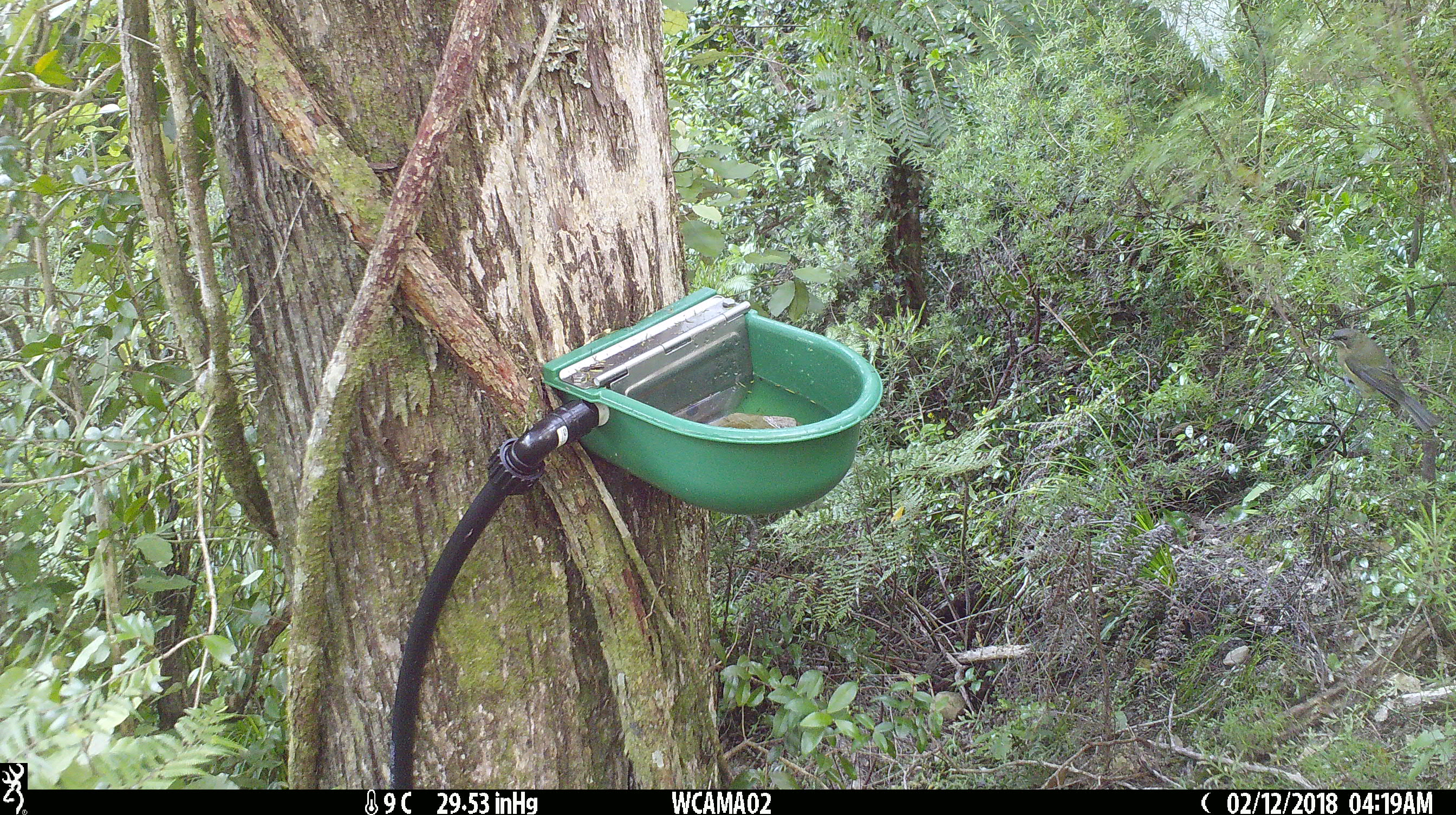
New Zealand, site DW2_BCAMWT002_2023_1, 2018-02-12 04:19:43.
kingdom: Animalia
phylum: Chordata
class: Aves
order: Passeriformes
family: Meliphagidae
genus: Anthornis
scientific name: Anthornis melanura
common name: new zealand bellbird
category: bellbird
Bellbird (new zealand bellbird) (Anthornis melanura).